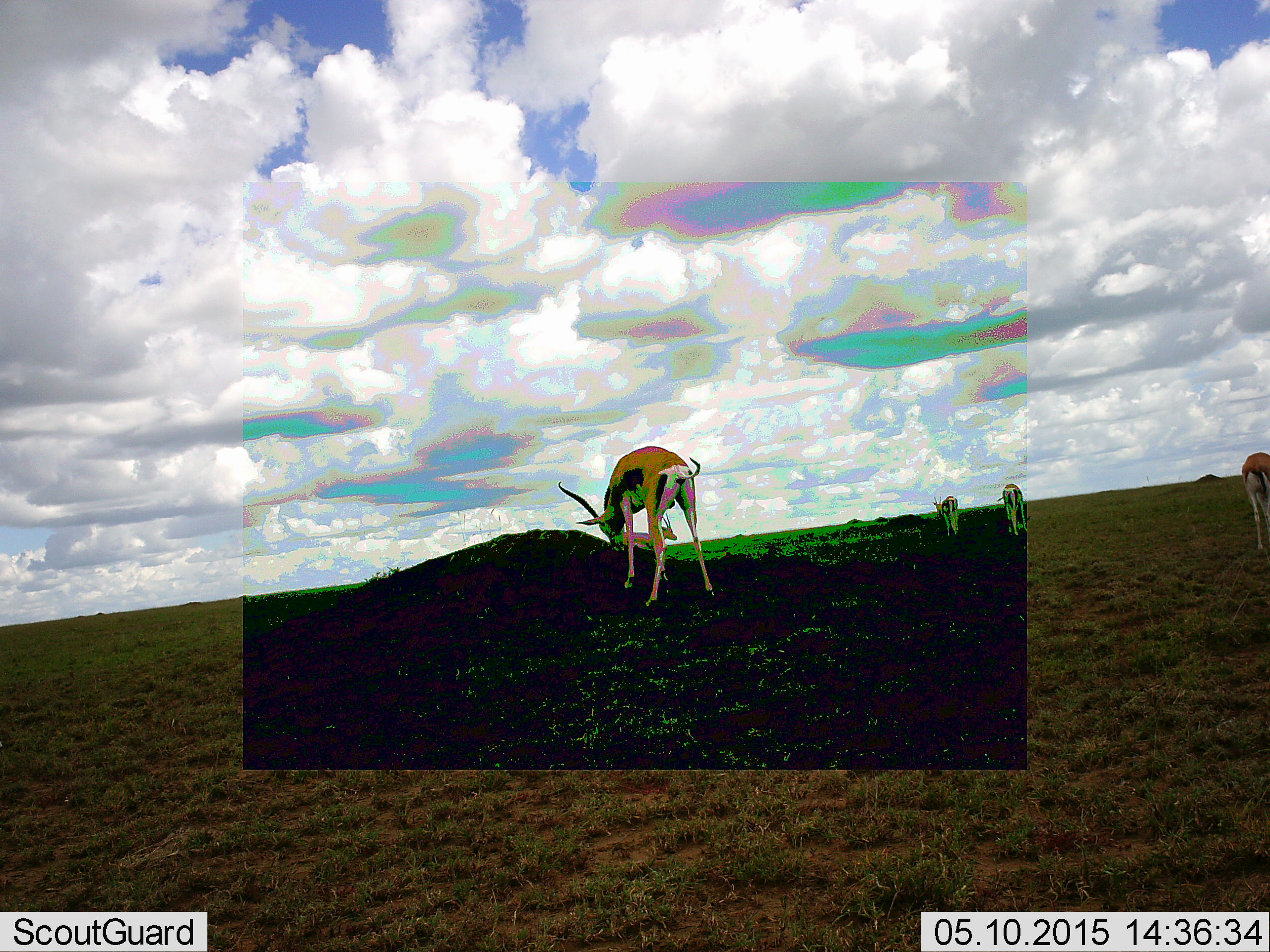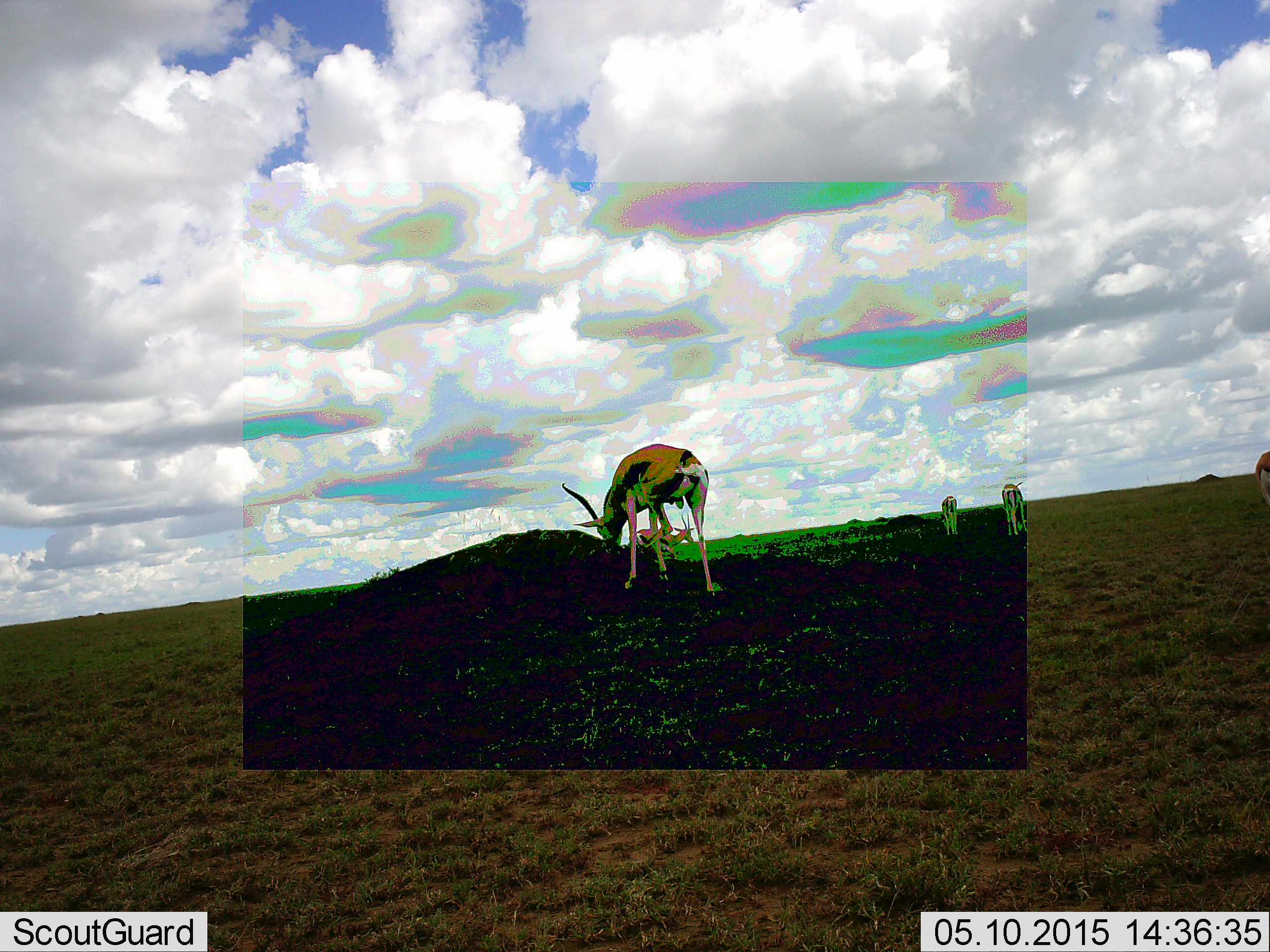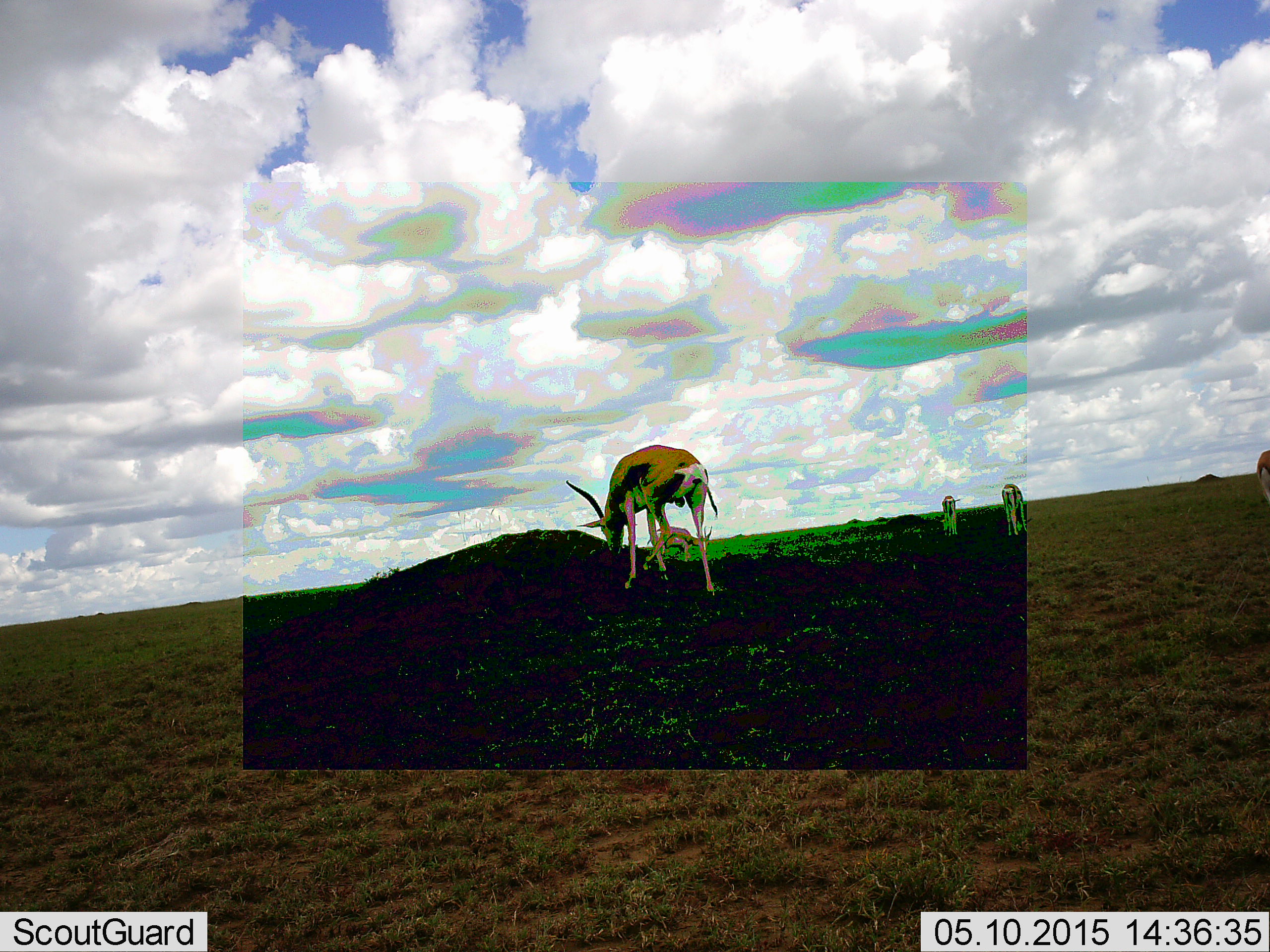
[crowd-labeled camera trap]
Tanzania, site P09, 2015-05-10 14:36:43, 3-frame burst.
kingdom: Animalia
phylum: Chordata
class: Mammalia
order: Artiodactyla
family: Bovidae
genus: Eudorcas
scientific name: Eudorcas thomsonii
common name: thomson's gazelle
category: gazellethomsons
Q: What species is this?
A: Gazellethomsons (thomson's gazelle) (Eudorcas thomsonii).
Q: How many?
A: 4.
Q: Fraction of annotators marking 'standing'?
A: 55%.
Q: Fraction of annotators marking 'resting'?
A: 0%.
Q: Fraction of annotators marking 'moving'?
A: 55%.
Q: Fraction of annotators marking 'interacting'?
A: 0%.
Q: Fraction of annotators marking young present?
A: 0%.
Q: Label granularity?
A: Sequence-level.